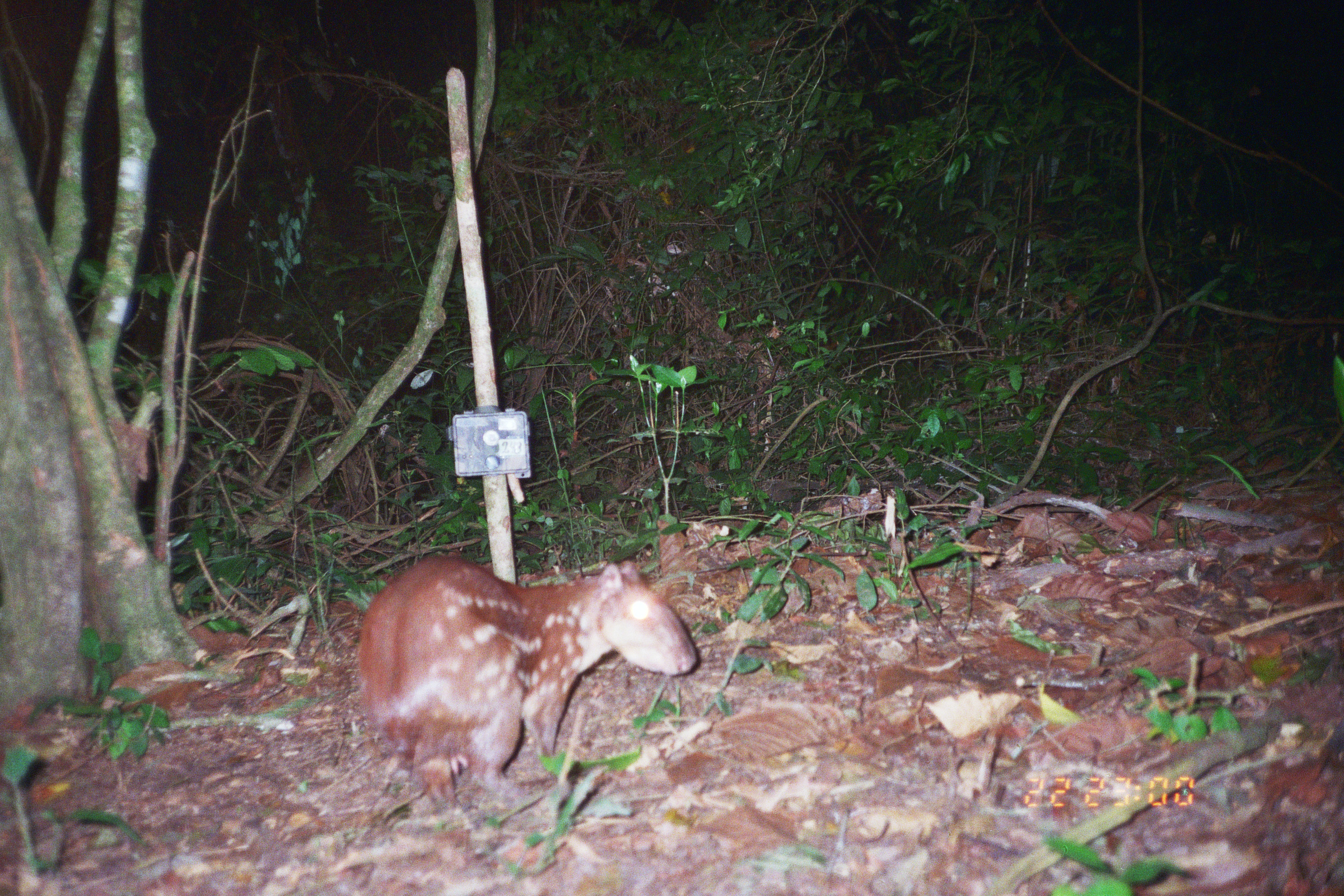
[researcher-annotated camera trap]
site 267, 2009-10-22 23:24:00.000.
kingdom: Animalia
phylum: Chordata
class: Mammalia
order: Didelphimorphia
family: Didelphidae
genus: Lutreolina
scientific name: Lutreolina crassicaudata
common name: little water opossum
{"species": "Lutreolina crassicaudata (little water opossum)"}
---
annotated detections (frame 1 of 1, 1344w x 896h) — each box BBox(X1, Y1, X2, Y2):
lutreolina crassicaudata: BBox(350, 557, 699, 809)